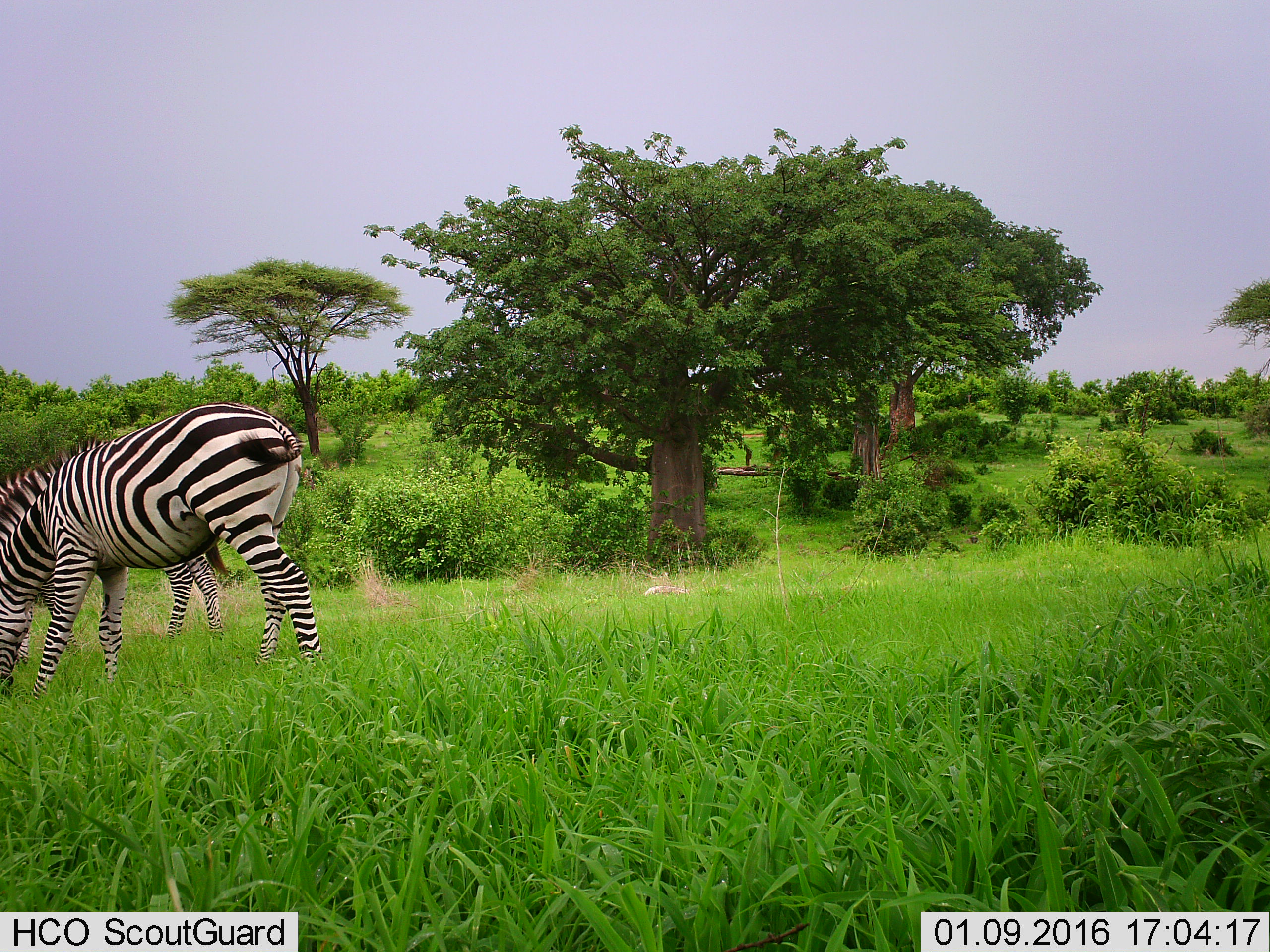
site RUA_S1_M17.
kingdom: Animalia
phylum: Chordata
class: Mammalia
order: Perissodactyla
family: Equidae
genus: Equus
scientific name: Equus quagga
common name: plains zebra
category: zebraplains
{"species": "zebraplains (plains zebra) (Equus quagga)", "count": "2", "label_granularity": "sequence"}